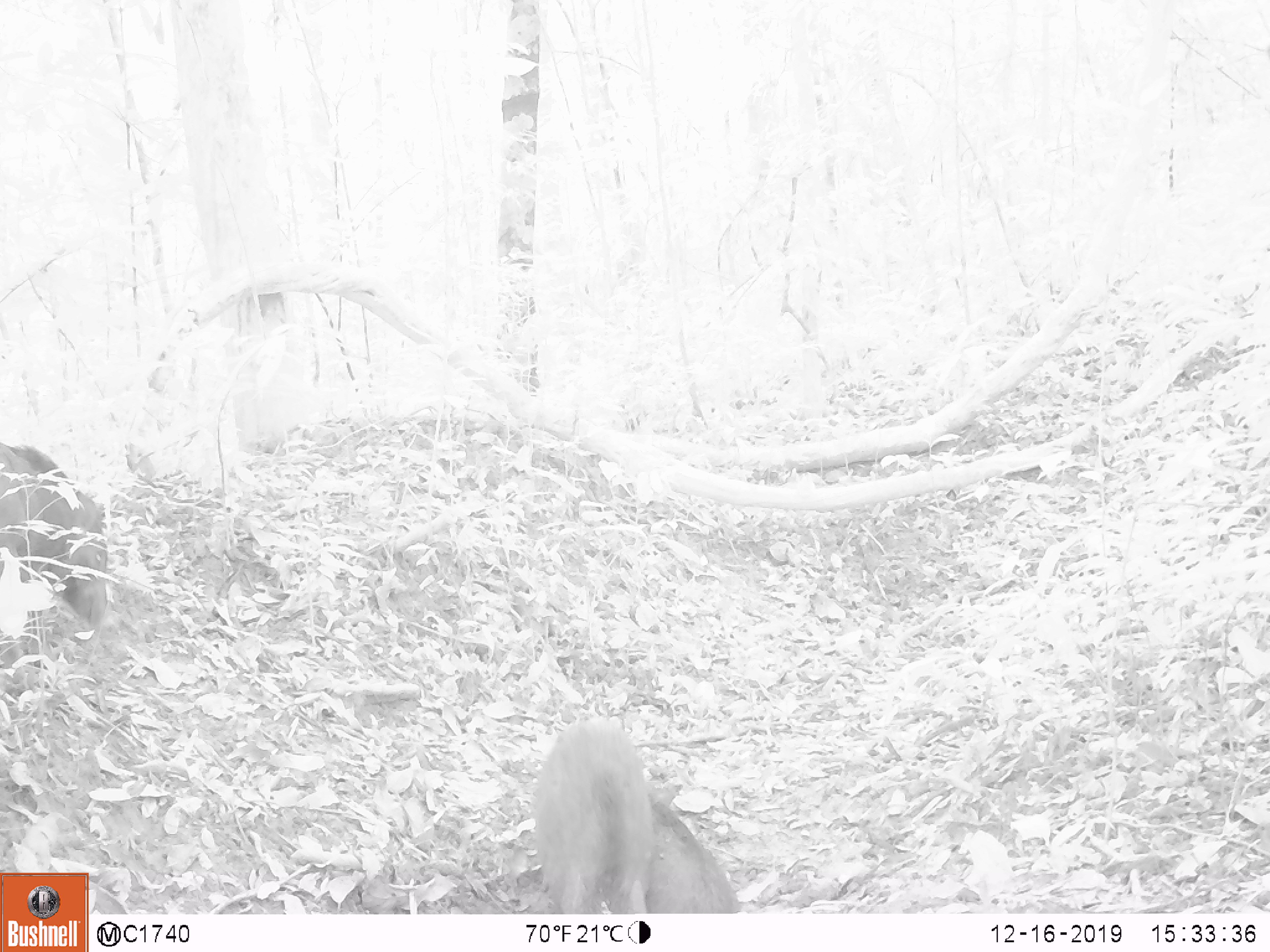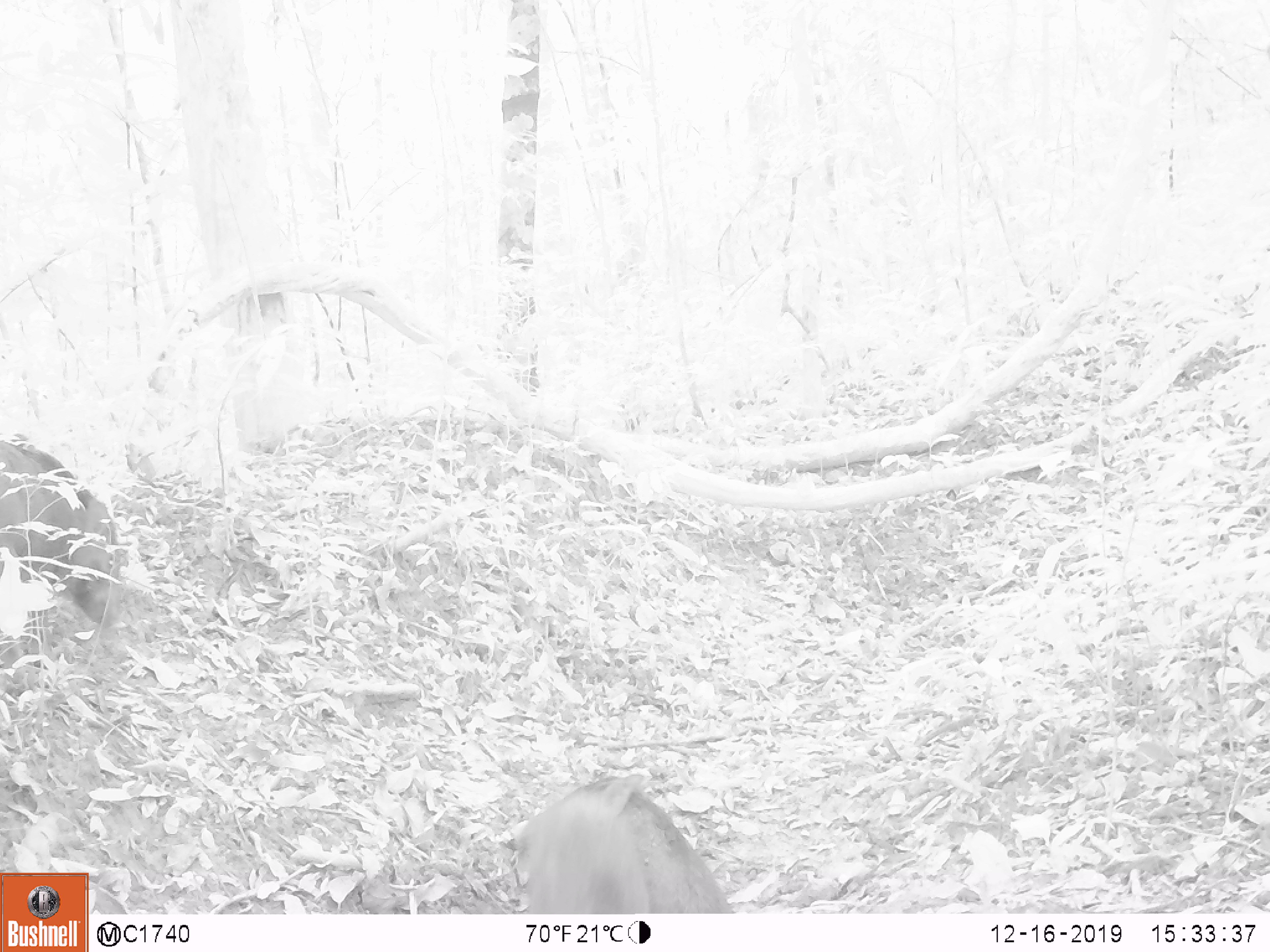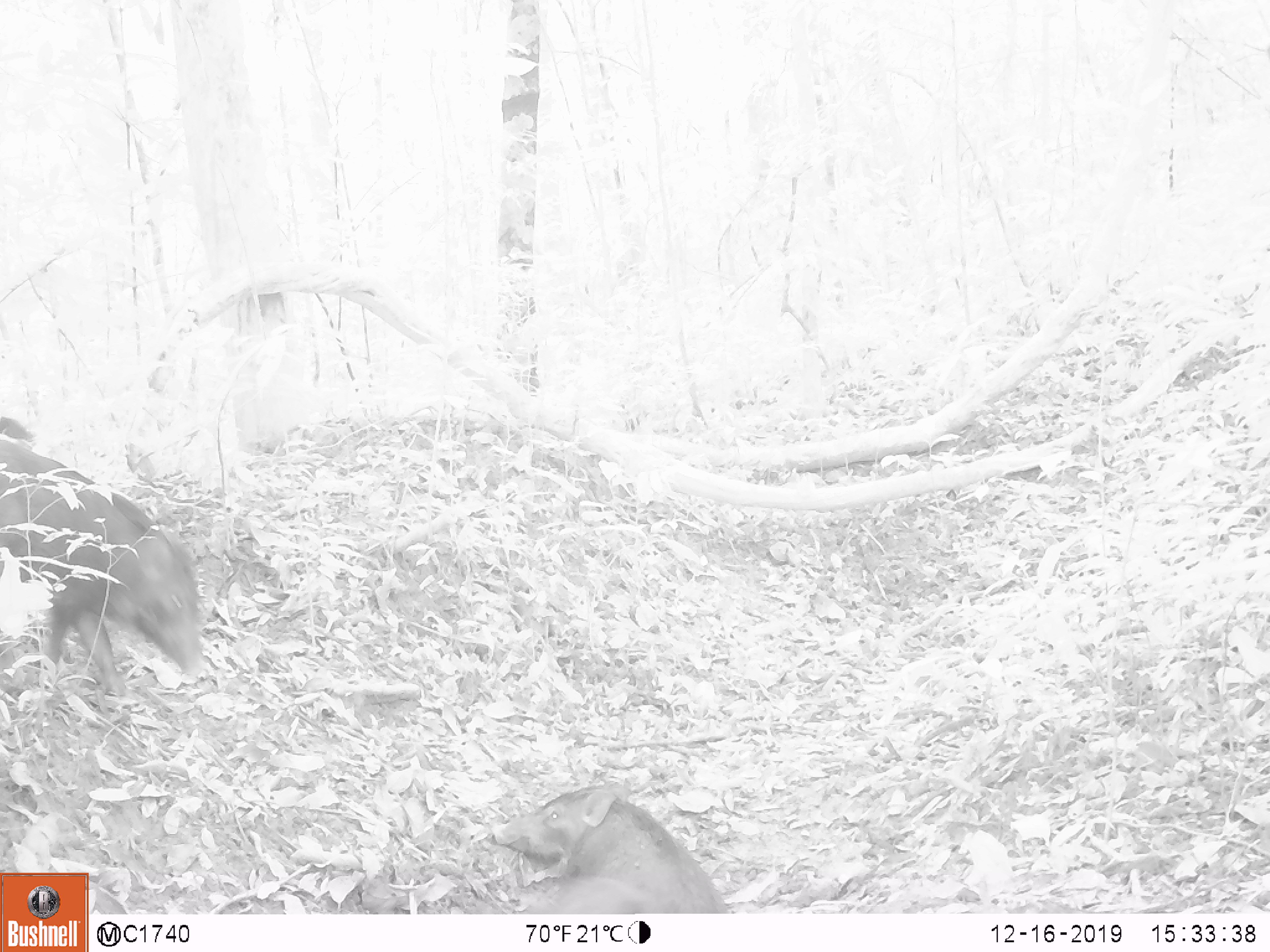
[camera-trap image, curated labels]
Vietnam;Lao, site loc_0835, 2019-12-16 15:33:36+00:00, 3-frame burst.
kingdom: Animalia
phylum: Chordata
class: Mammalia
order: Artiodactyla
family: Suidae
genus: Sus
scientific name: Sus scrofa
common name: eurasian wild pig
Eurasian wild pig (Sus scrofa). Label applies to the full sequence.